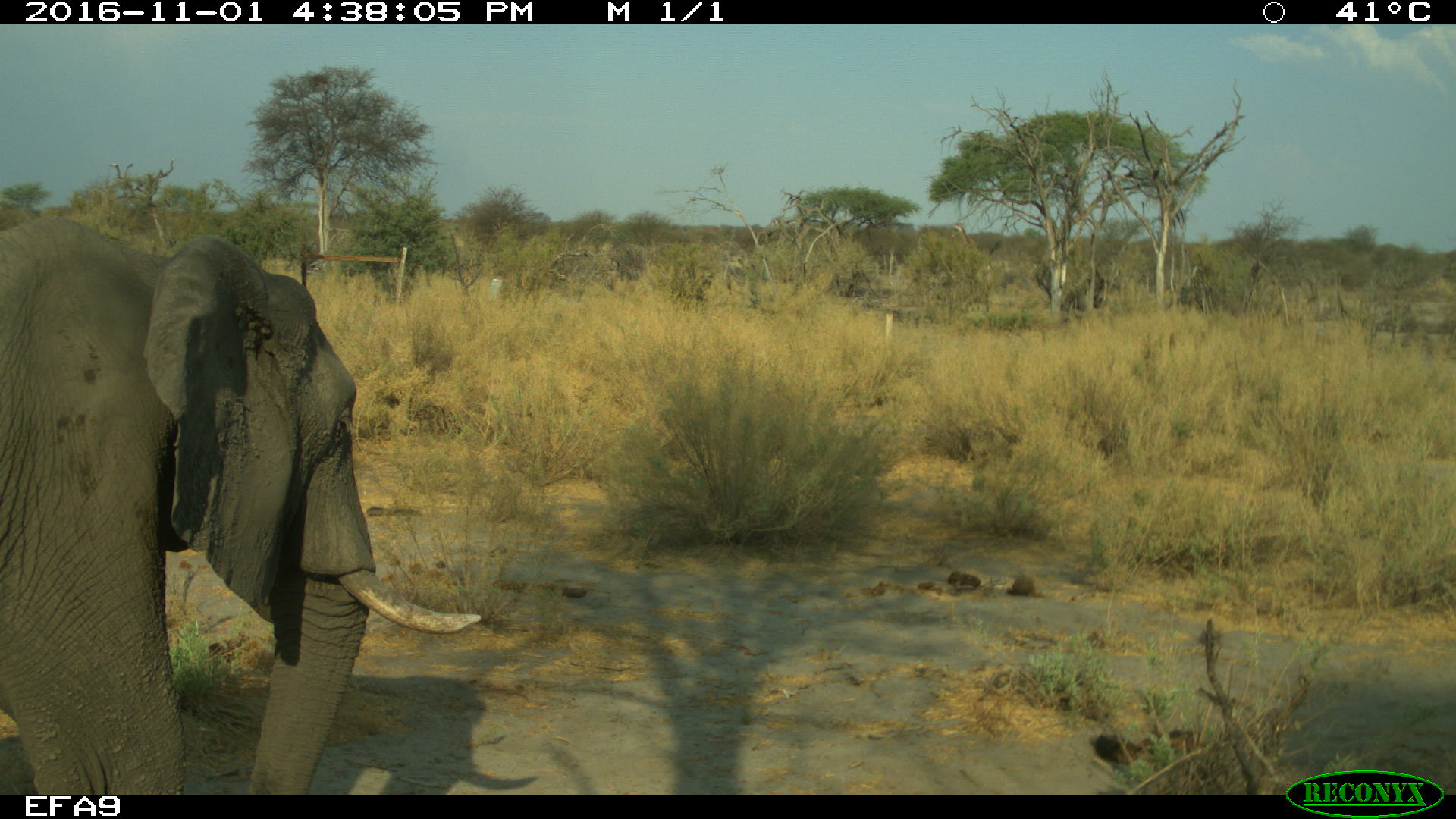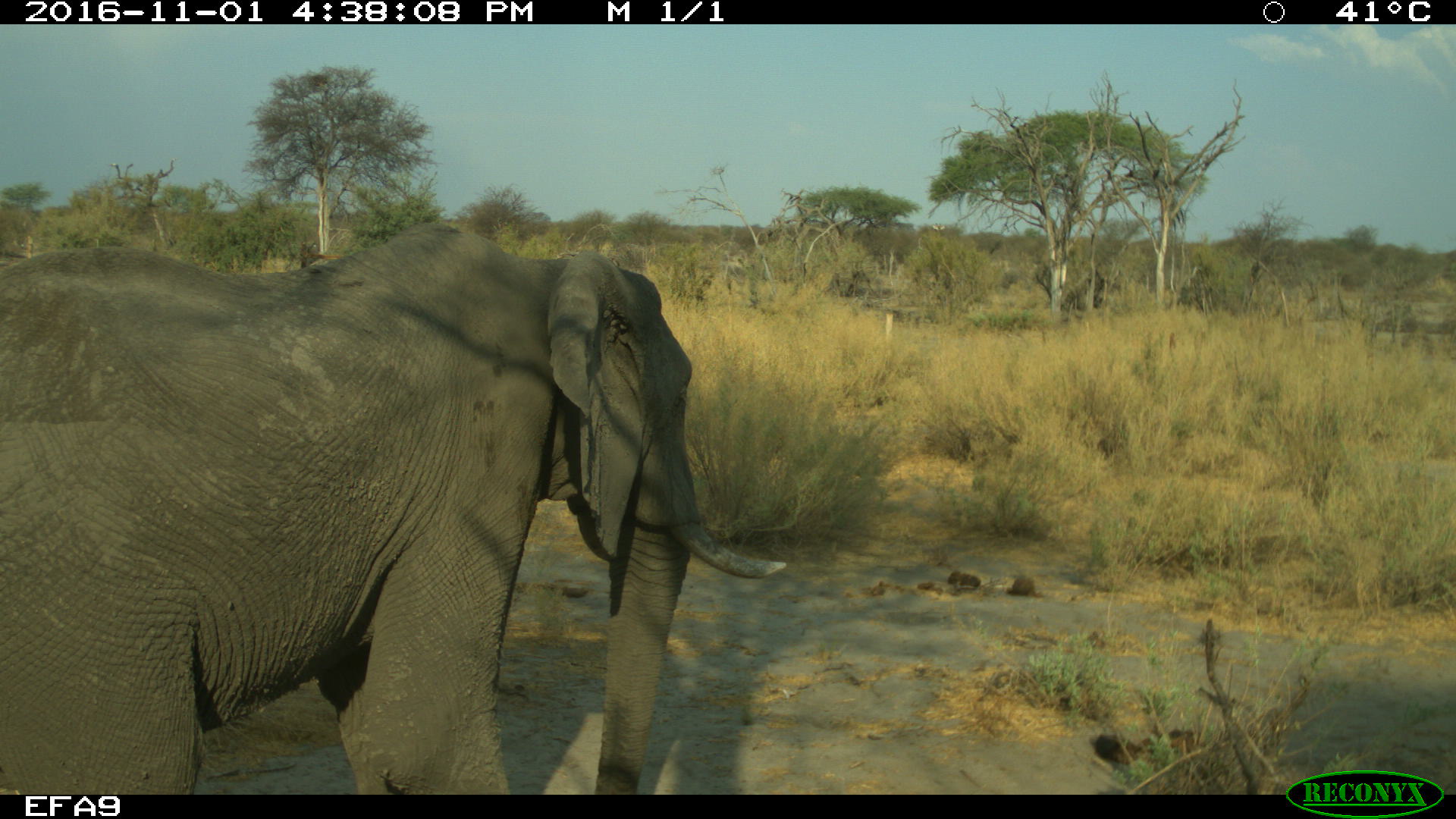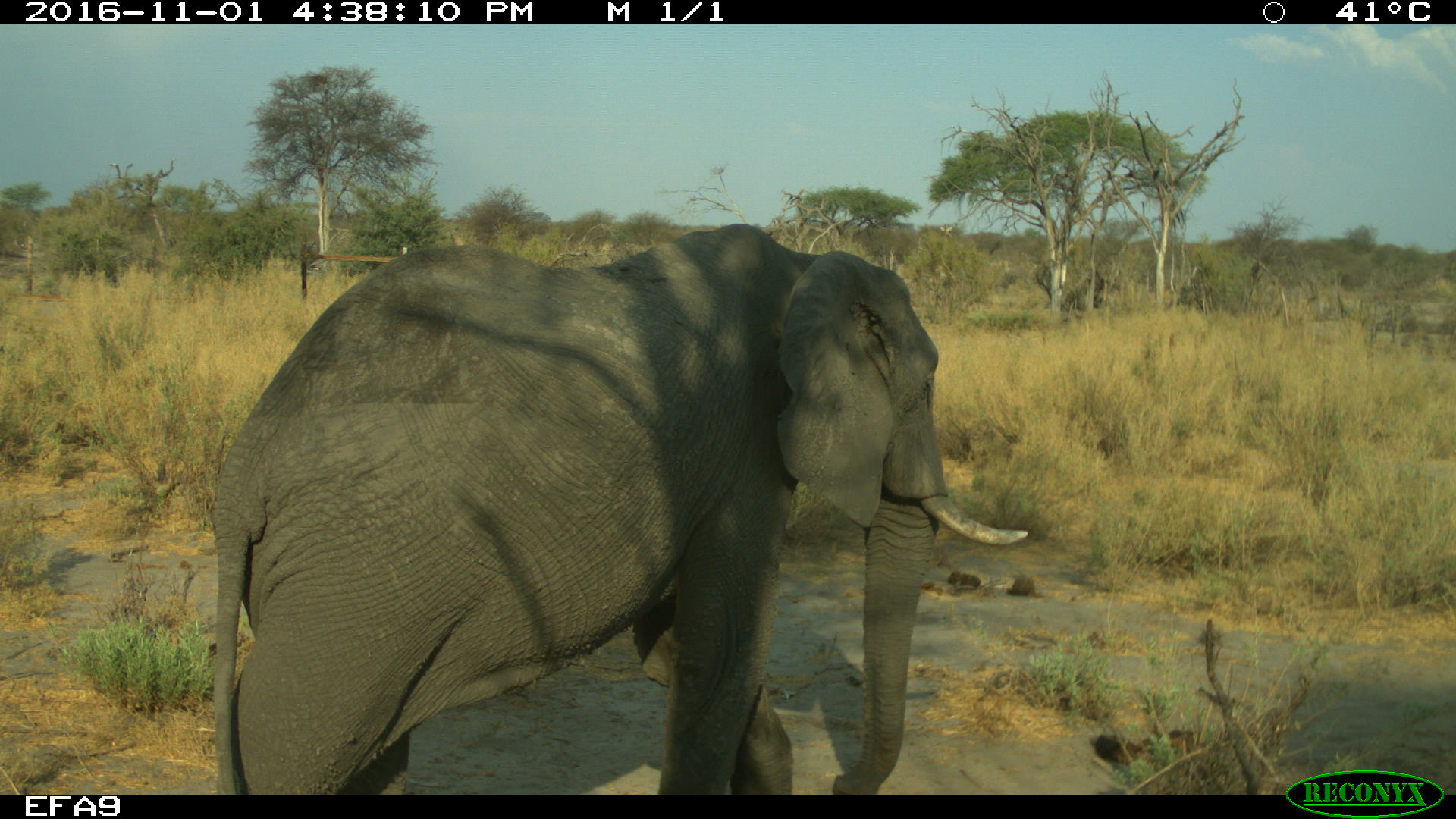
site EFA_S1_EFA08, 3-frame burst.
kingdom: Animalia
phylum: Chordata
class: Mammalia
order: Proboscidea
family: Elephantidae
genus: Loxodonta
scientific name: Loxodonta africana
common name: african bush elephant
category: elephant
Elephant (african bush elephant) (Loxodonta africana), count 1. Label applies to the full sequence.